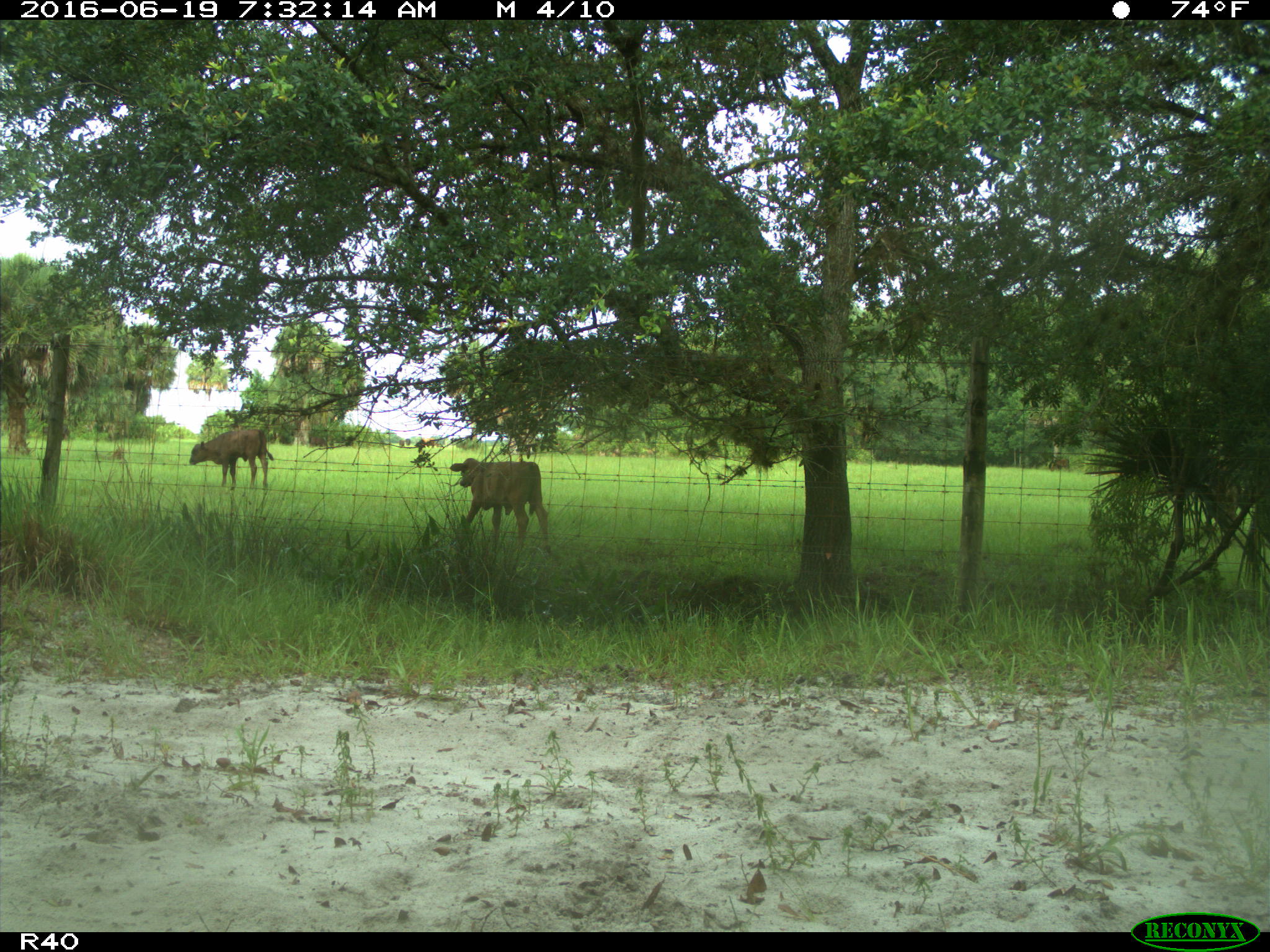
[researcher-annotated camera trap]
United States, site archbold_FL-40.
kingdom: Animalia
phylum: Chordata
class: Mammalia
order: Artiodactyla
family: Suidae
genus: Sus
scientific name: Sus scrofa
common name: wild boar